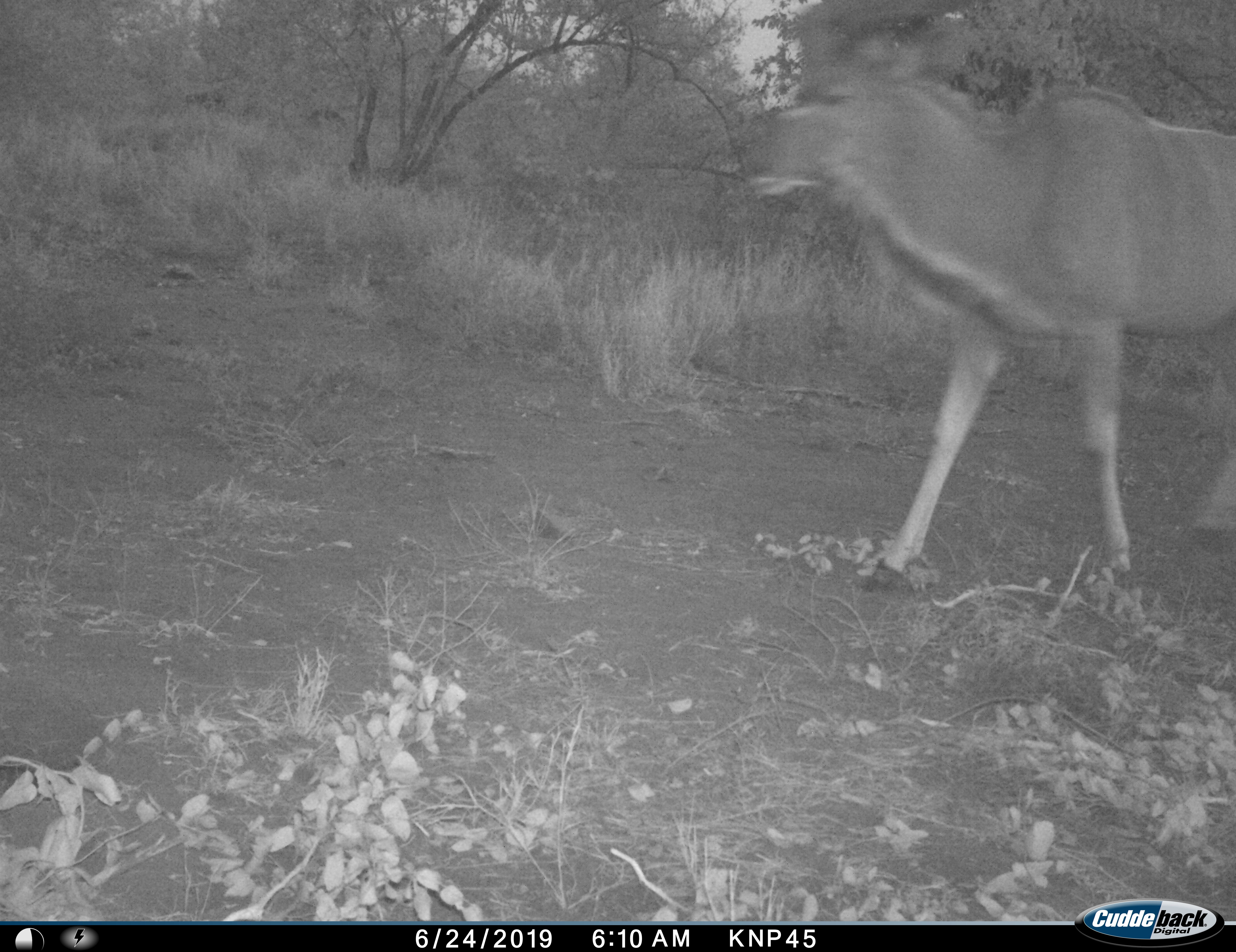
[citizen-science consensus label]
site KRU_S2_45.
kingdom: Animalia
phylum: Chordata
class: Mammalia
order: Artiodactyla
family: Bovidae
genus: Tragelaphus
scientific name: Tragelaphus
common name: kudu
Kudu (Tragelaphus), count 1. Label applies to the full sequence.